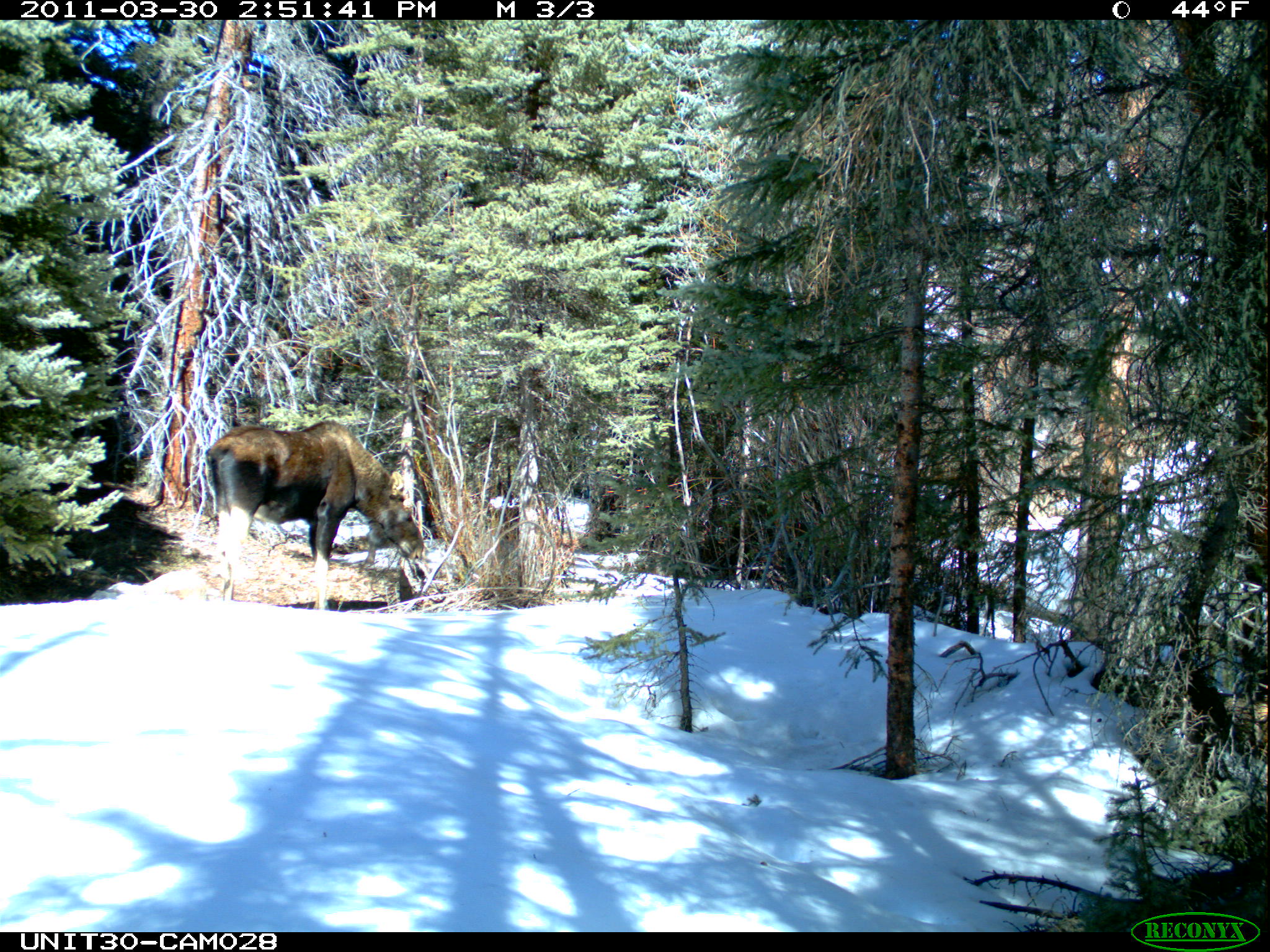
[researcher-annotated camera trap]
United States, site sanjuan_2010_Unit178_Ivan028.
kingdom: Animalia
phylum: Chordata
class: Mammalia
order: Artiodactyla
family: Cervidae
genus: Alces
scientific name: Alces alces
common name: moose